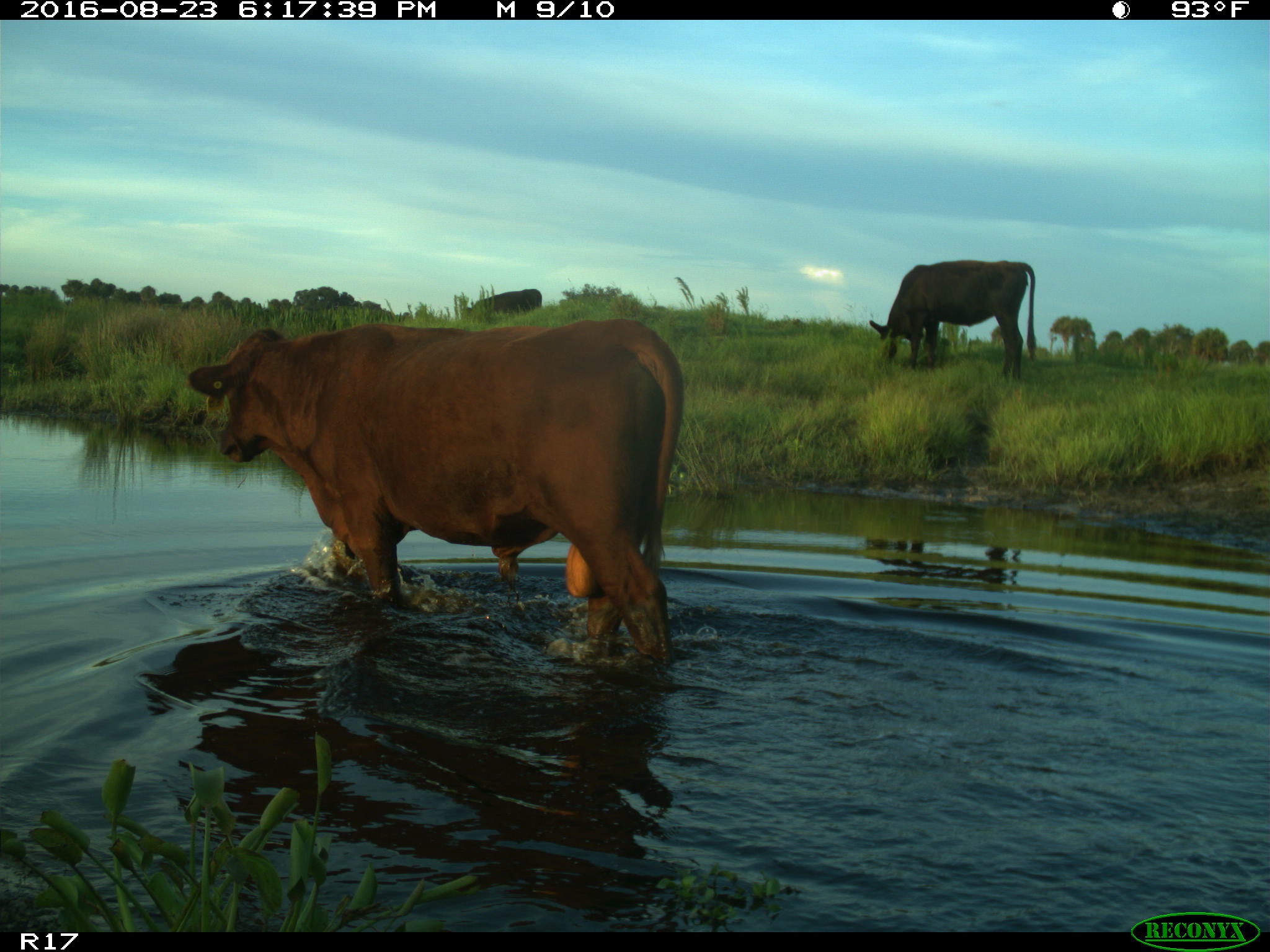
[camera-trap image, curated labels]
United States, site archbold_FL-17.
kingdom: Animalia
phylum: Chordata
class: Mammalia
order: Artiodactyla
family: Bovidae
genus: Bos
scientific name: Bos taurus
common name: domestic cow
Bos taurus (domestic cow).